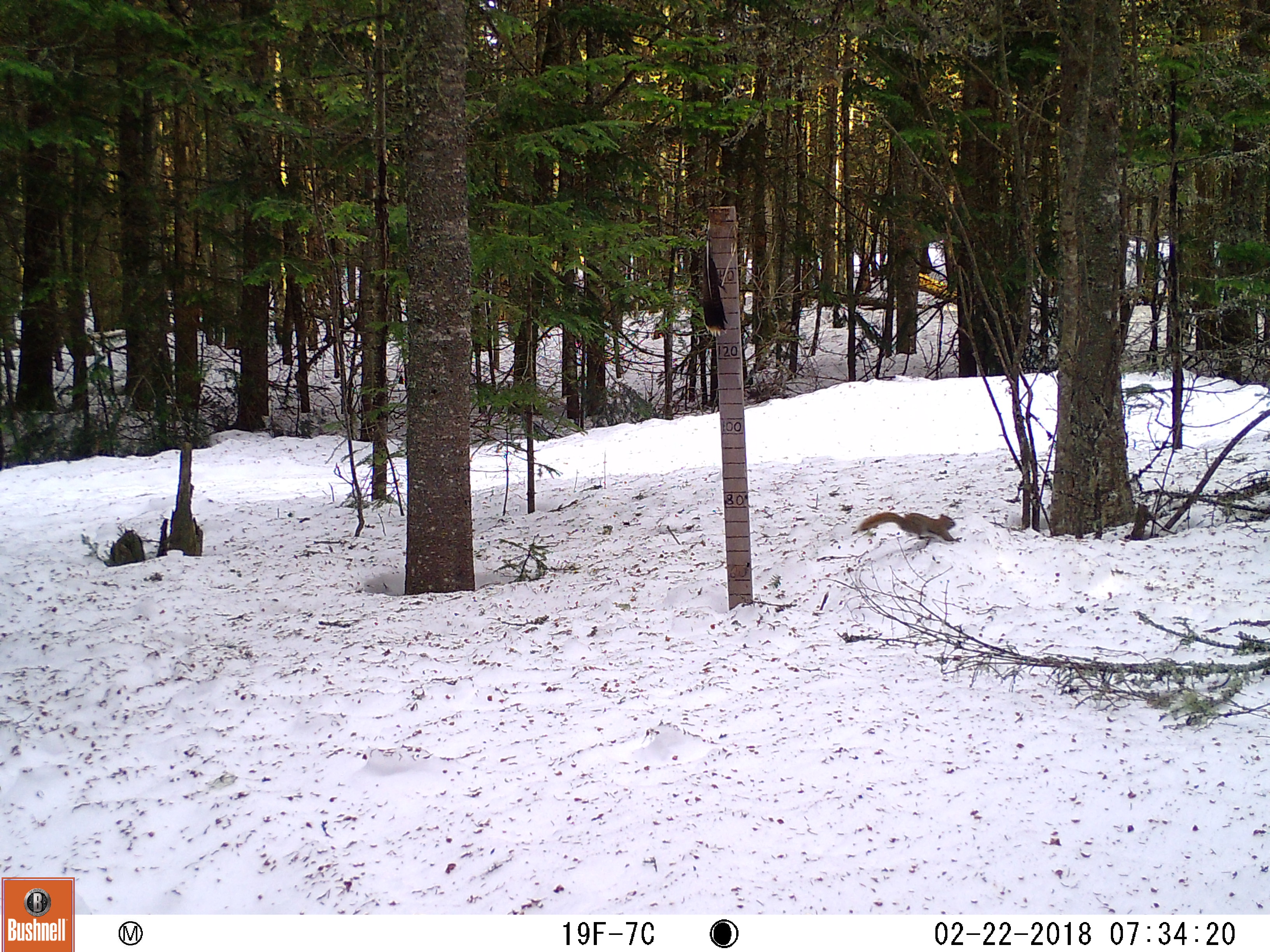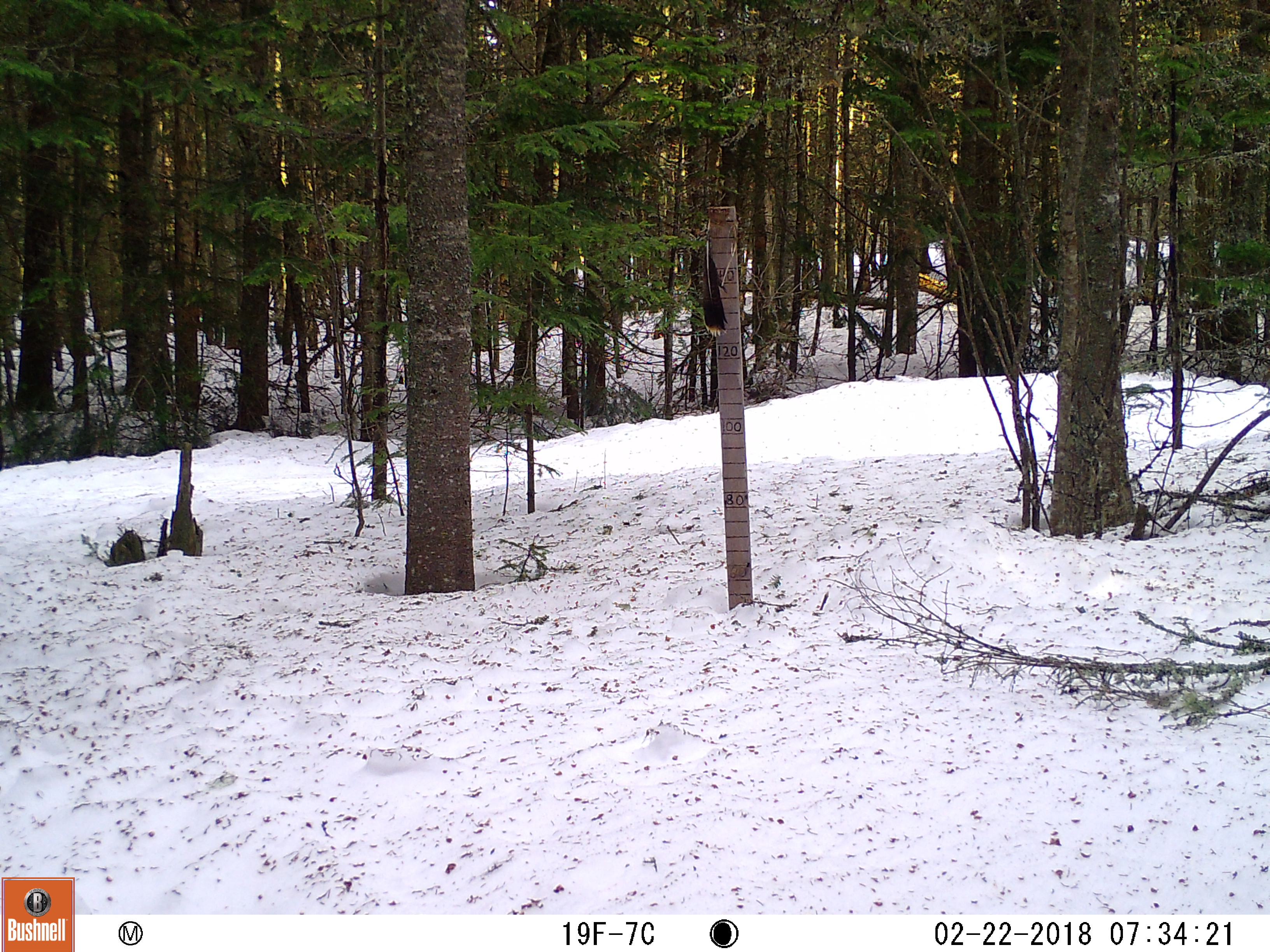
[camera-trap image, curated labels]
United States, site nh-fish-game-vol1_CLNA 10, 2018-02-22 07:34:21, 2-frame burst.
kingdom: Animalia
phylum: Chordata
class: Mammalia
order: Rodentia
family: Sciuridae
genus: Tamiasciurus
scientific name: Tamiasciurus hudsonicus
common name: red squirrel